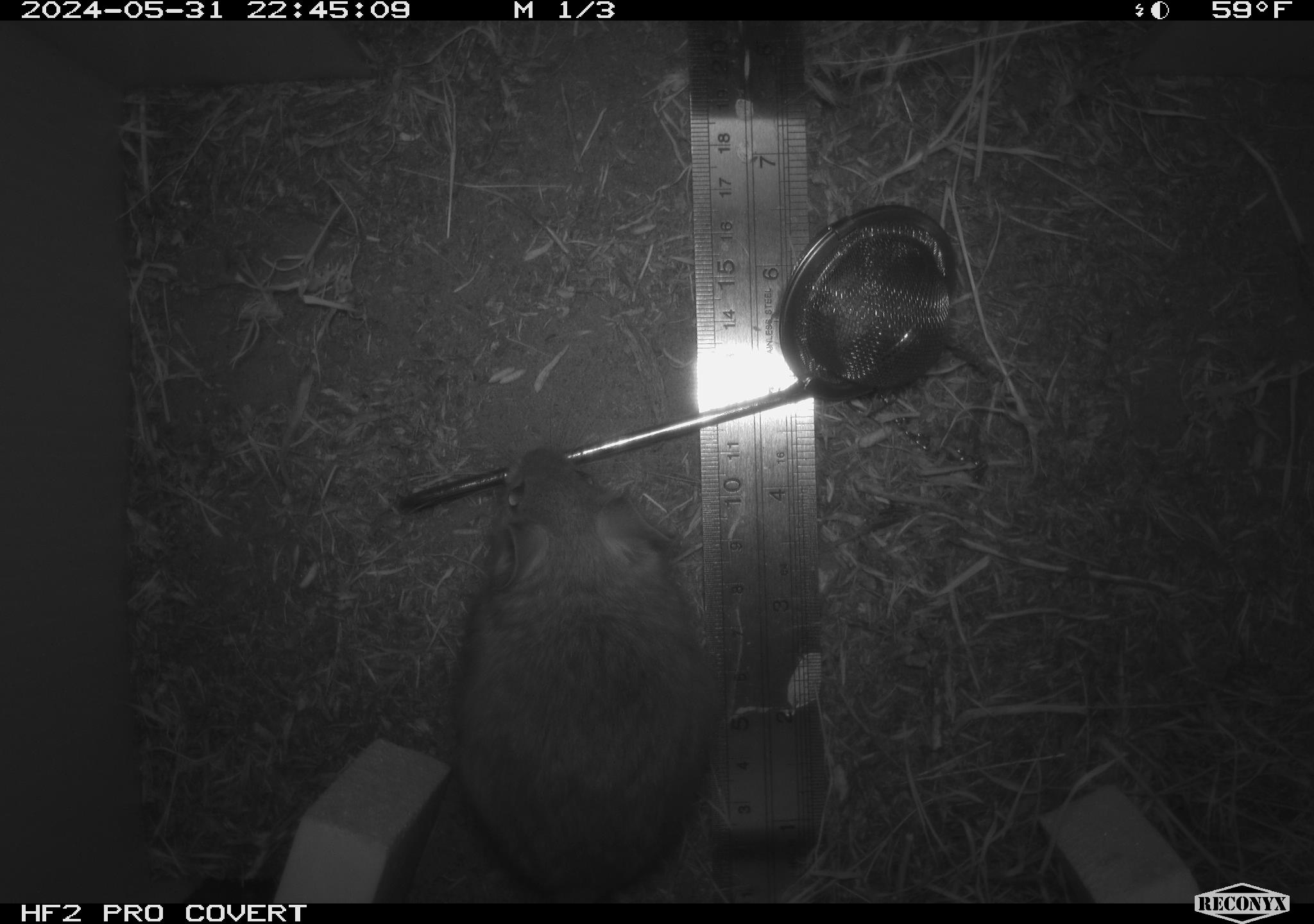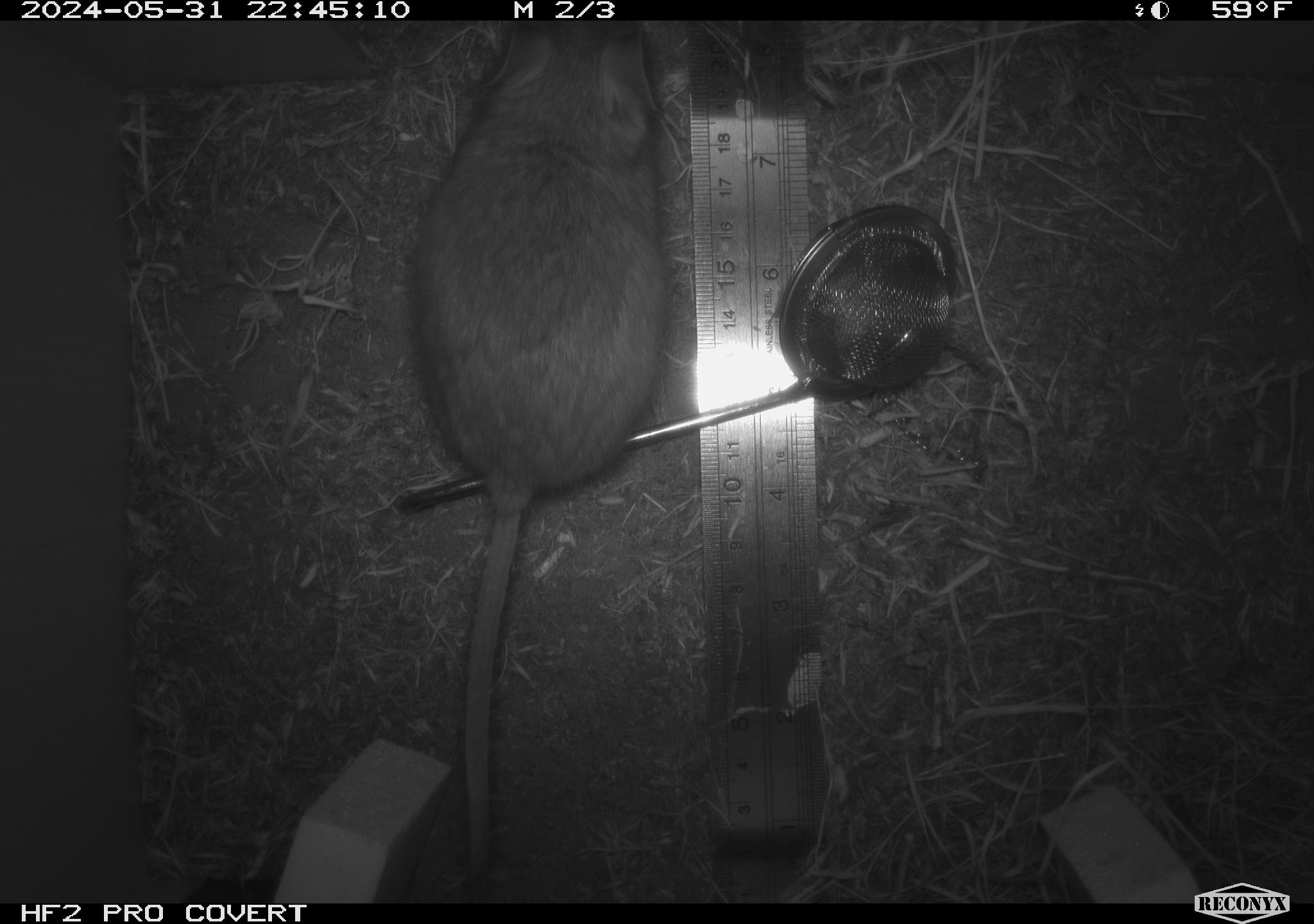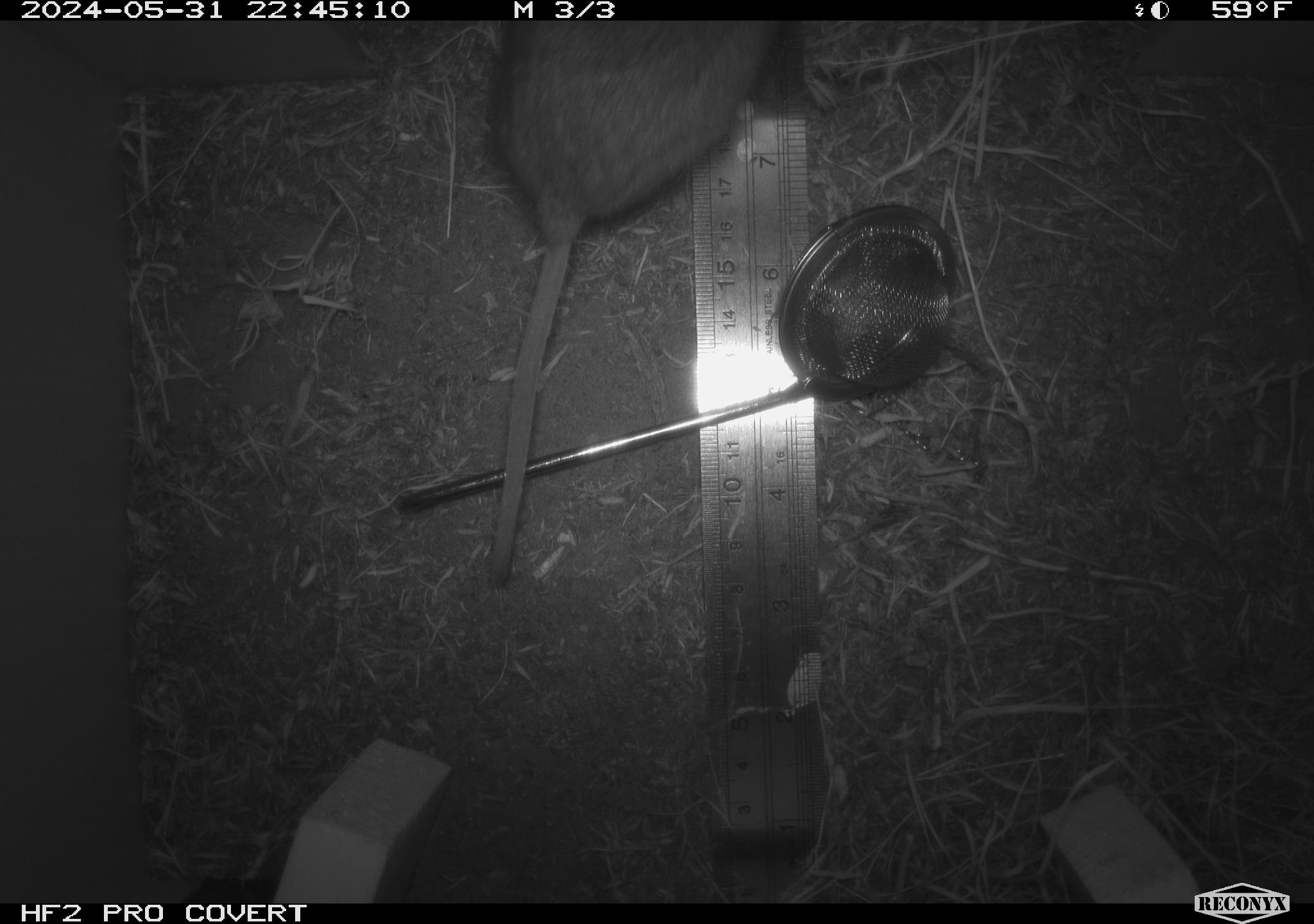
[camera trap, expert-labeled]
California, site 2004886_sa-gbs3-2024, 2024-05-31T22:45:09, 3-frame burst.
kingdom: Animalia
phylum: Chordata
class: Mammalia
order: Rodentia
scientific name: Rodentia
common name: mouse species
Mouse species (Rodentia).